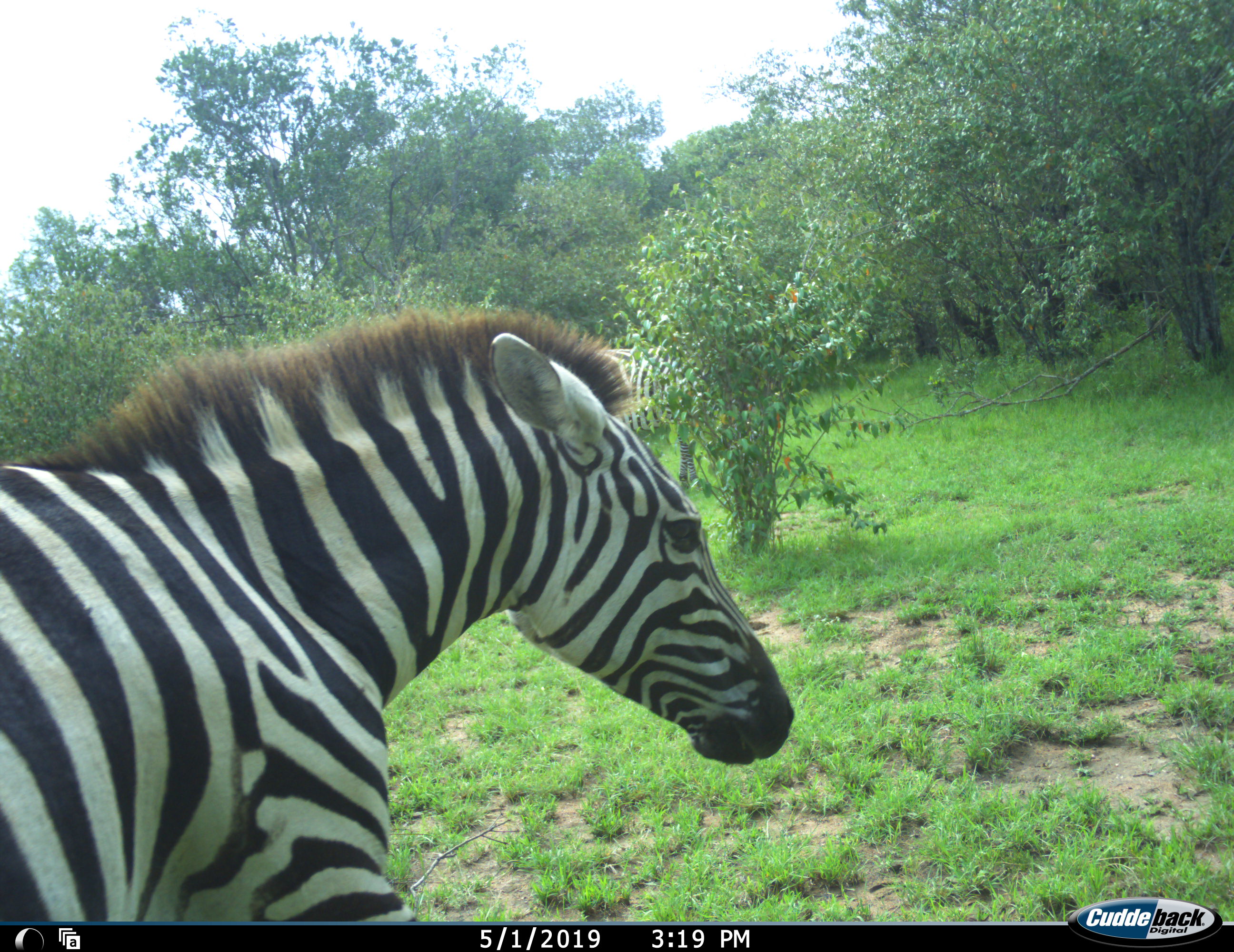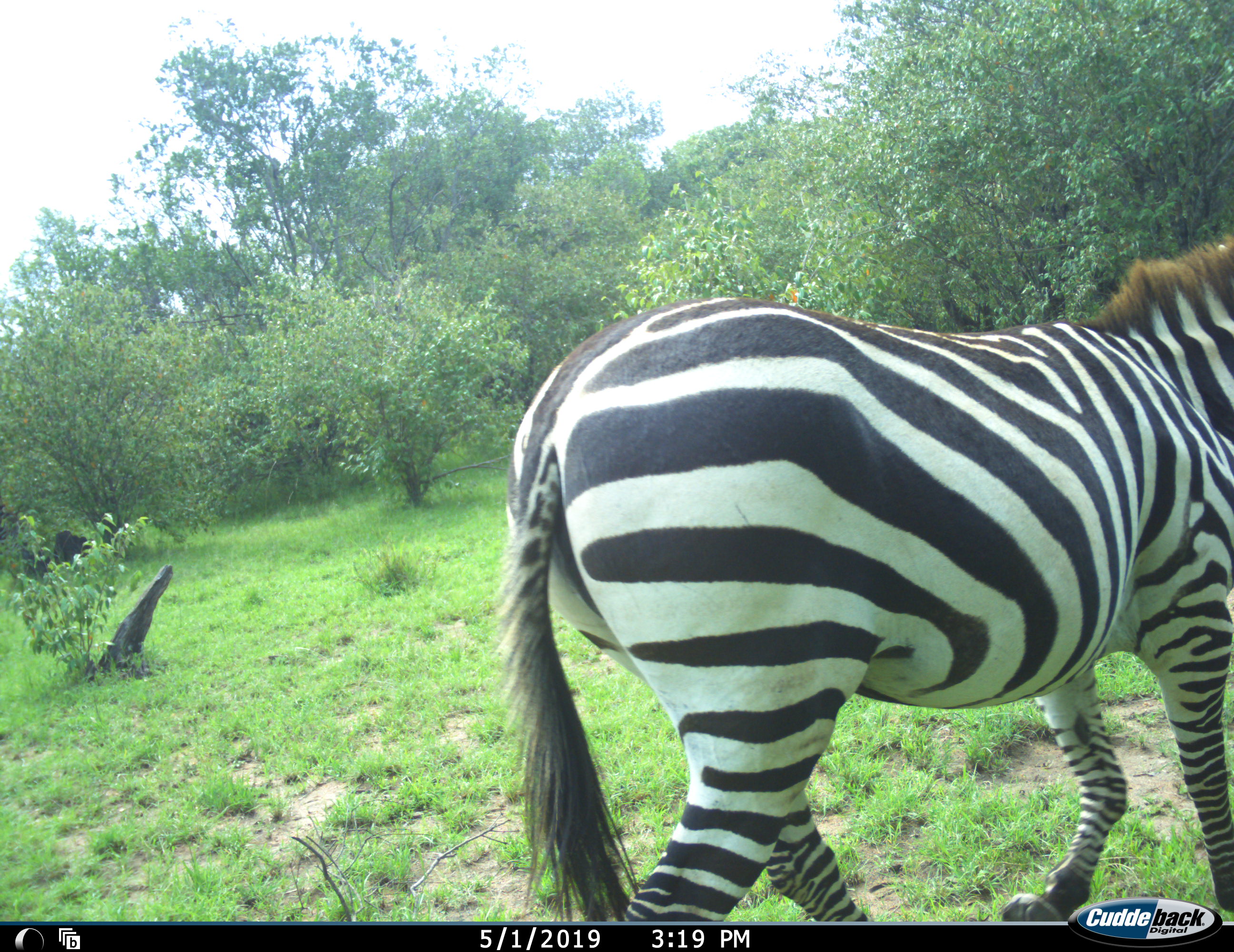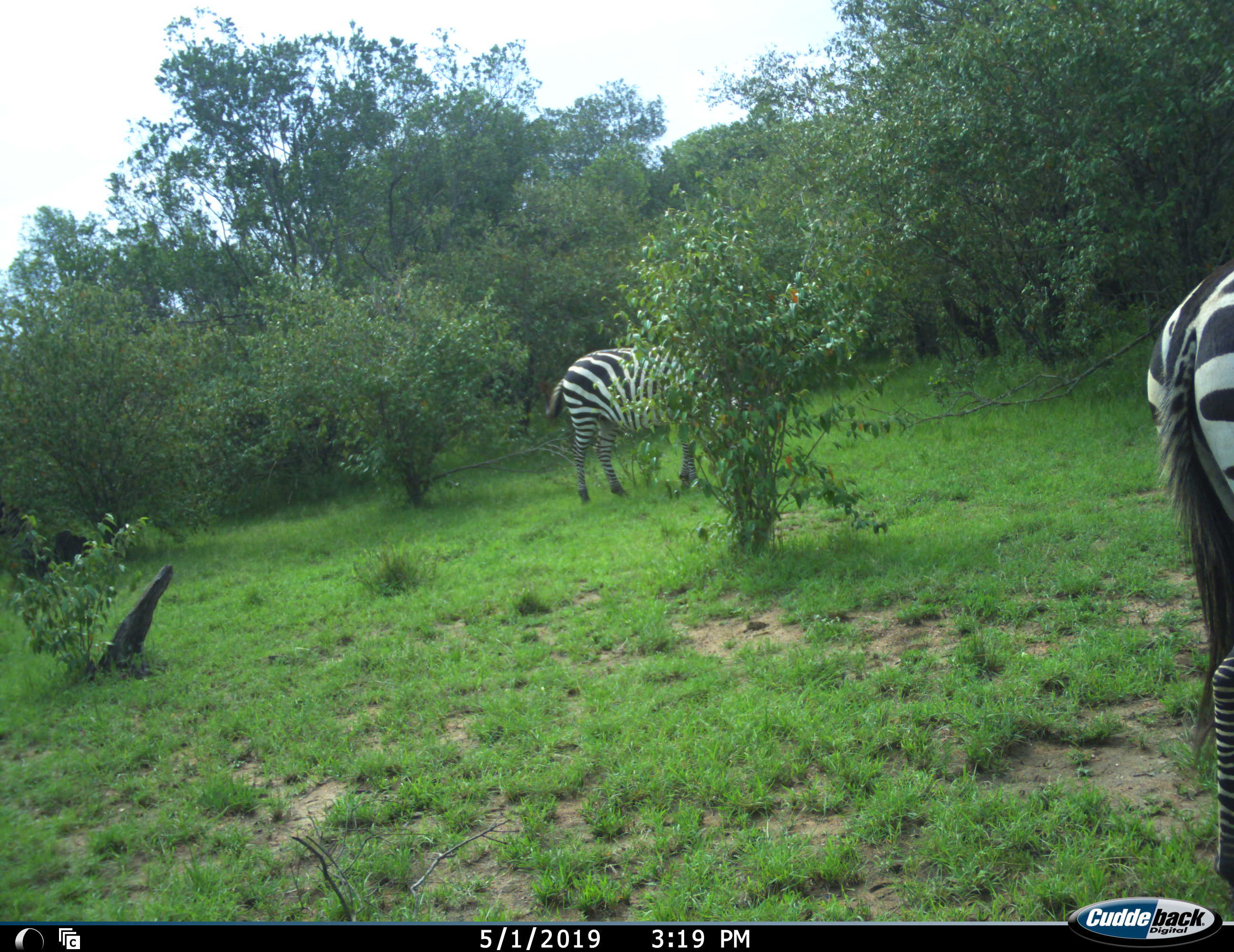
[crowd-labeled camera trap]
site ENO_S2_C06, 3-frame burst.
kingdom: Animalia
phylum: Chordata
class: Mammalia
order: Perissodactyla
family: Equidae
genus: Equus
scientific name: Equus quagga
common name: plains zebra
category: zebraplains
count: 2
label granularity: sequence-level